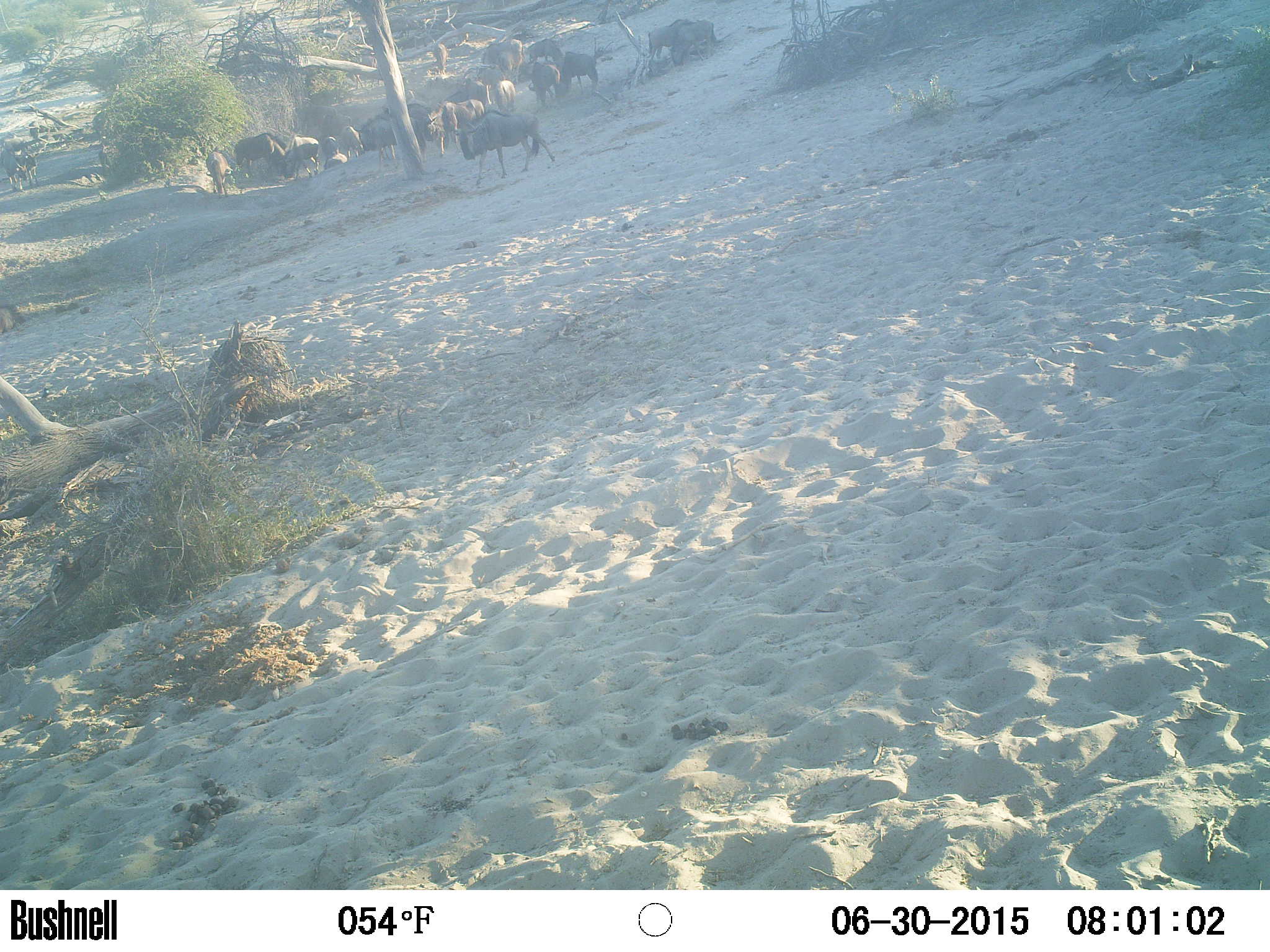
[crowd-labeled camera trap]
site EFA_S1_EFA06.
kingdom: Animalia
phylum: Chordata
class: Mammalia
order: Artiodactyla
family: Bovidae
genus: Connochaetes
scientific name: Connochaetes taurinus taurinus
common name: blue wildebeest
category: wildebeestblue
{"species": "wildebeestblue (blue wildebeest) (Connochaetes taurinus taurinus)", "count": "11-50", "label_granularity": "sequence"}